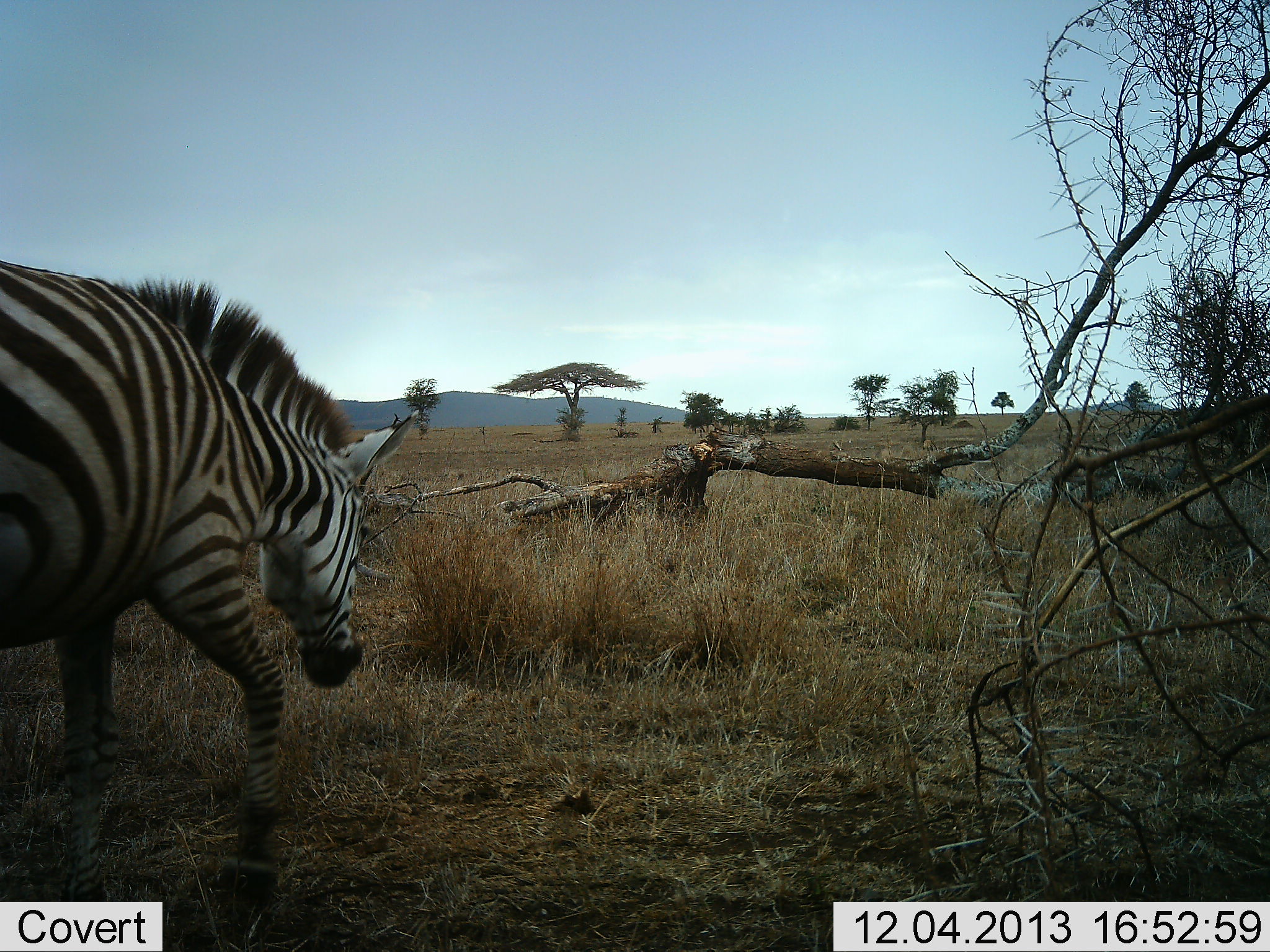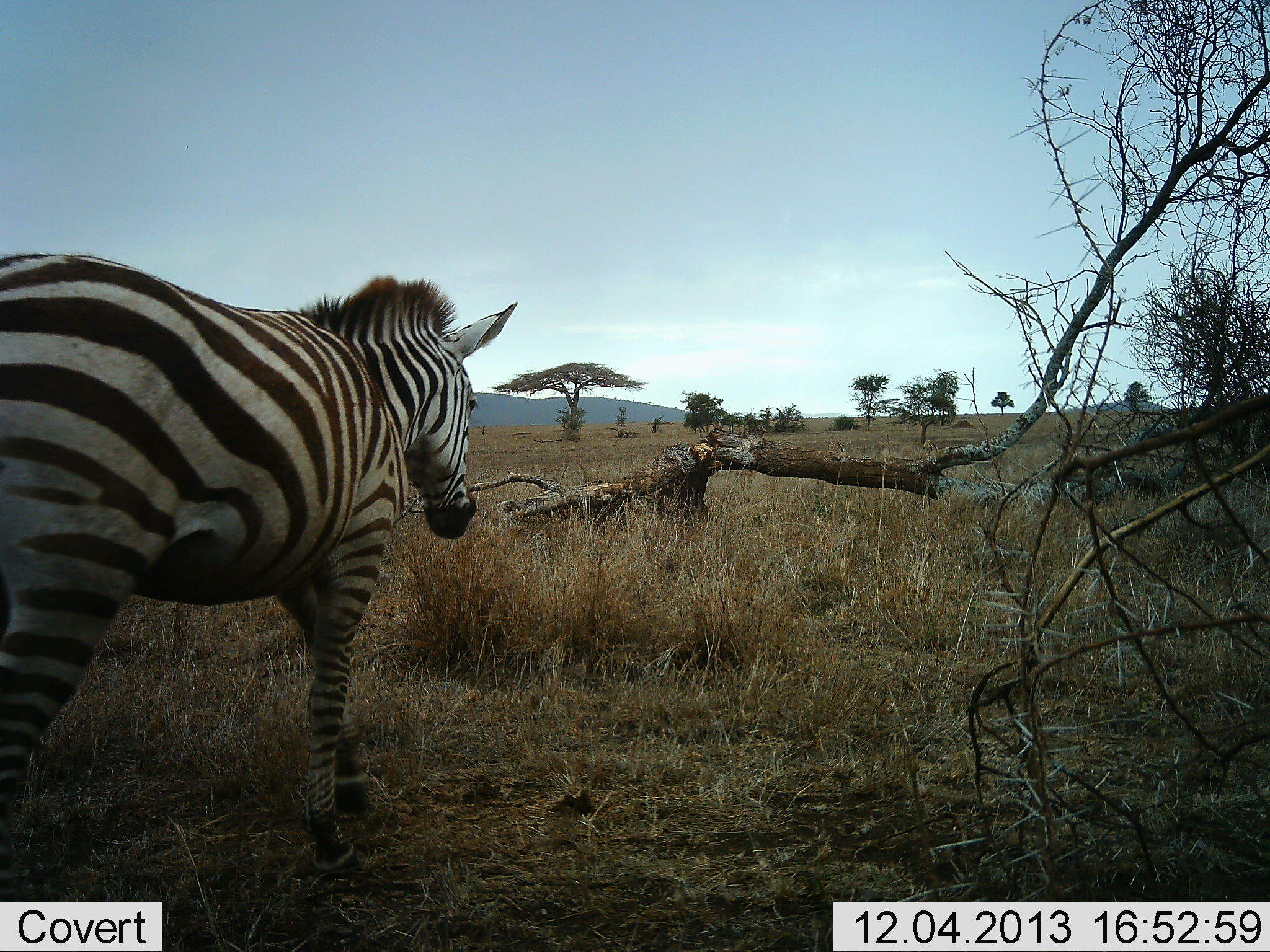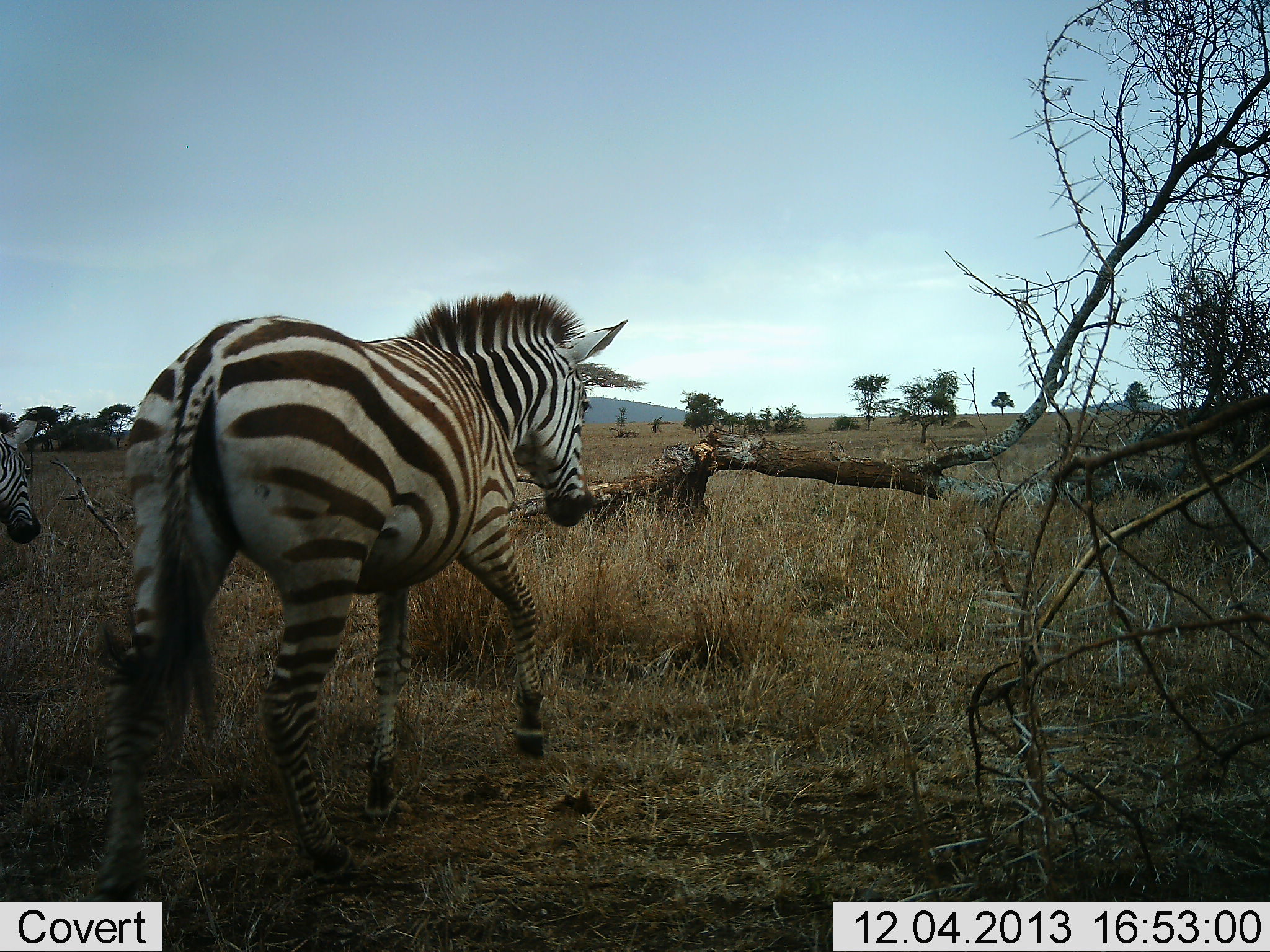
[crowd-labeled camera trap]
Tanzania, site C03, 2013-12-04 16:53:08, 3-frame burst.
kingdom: Animalia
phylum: Chordata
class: Mammalia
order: Perissodactyla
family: Equidae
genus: Equus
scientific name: Equus quagga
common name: plains zebra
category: zebra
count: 1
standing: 0%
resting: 0%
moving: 100%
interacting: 0%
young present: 0%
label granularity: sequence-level